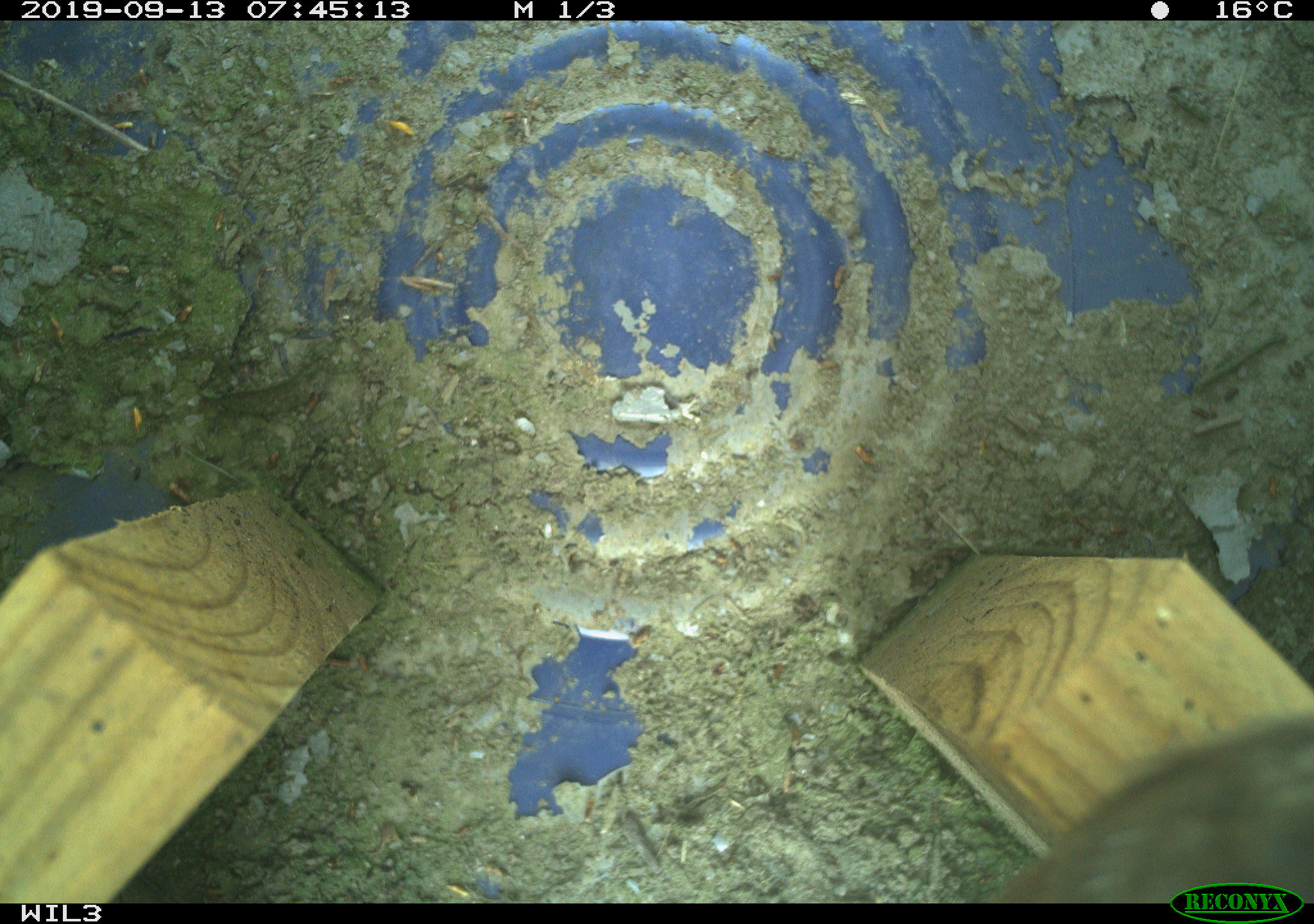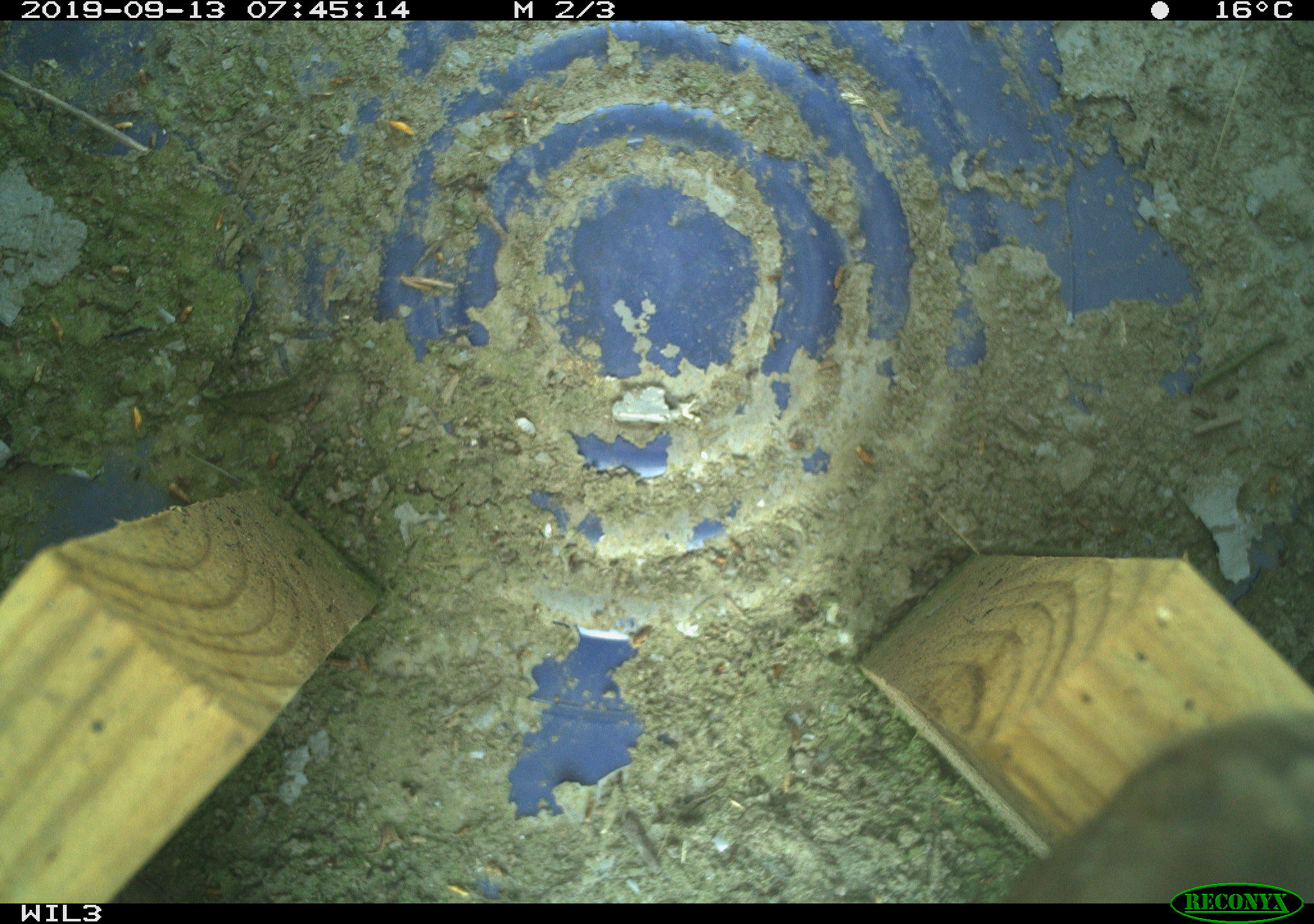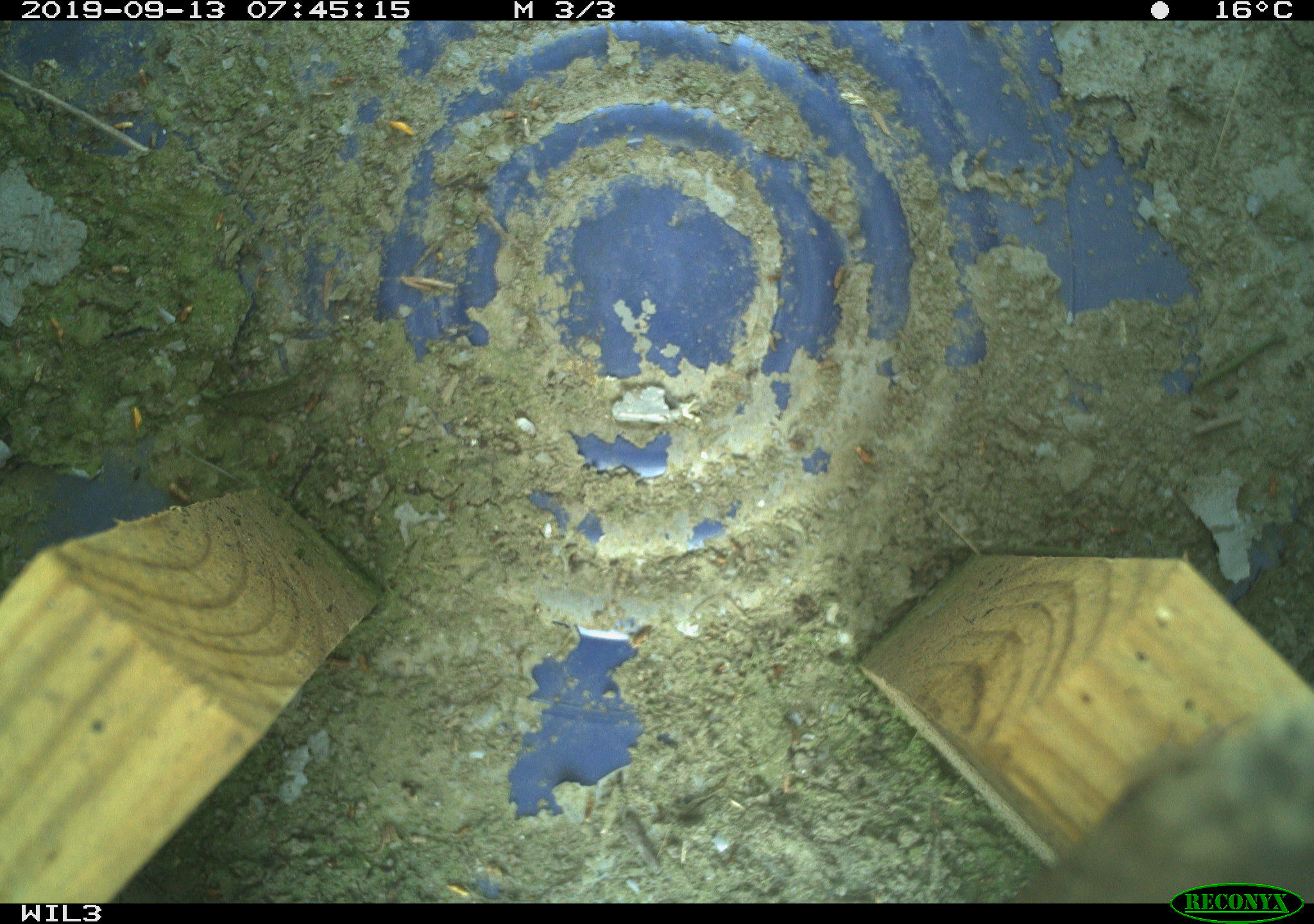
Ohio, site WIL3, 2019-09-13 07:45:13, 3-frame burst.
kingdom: Animalia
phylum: Chordata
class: Aves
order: Passeriformes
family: Troglodytidae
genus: Troglodytes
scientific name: Troglodytes aedon aedon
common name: northern house wren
Northern house wren (Troglodytes aedon aedon).